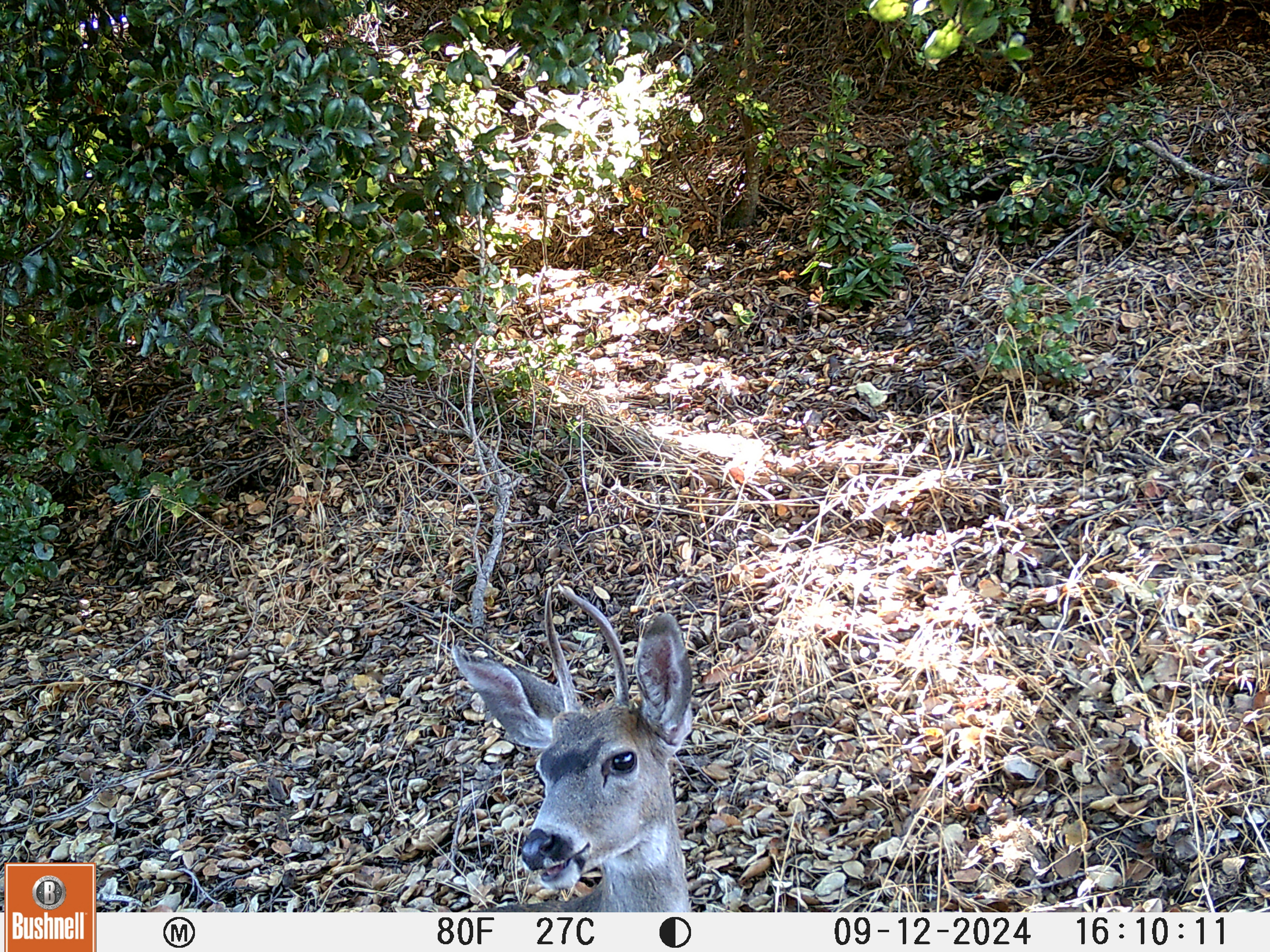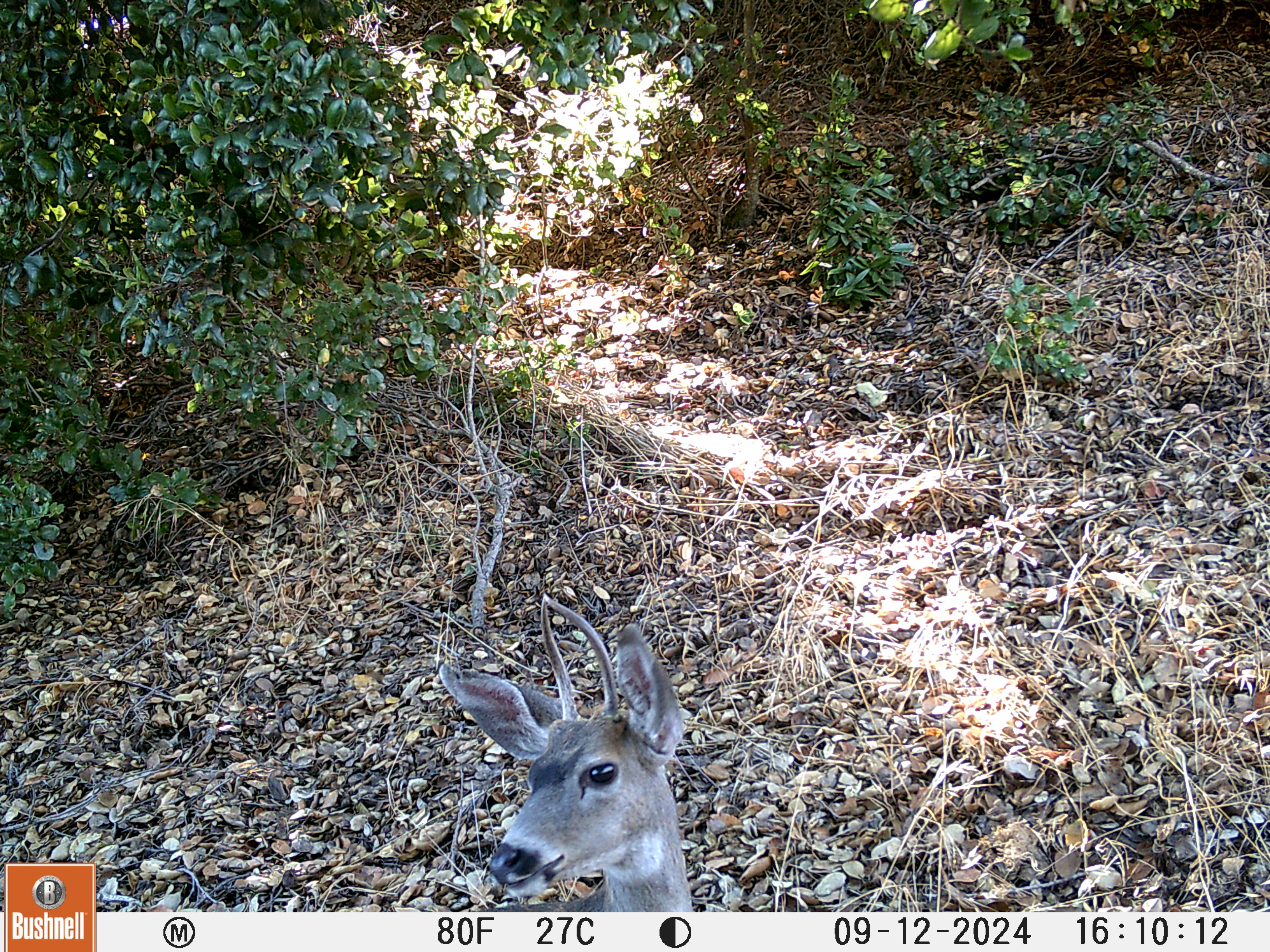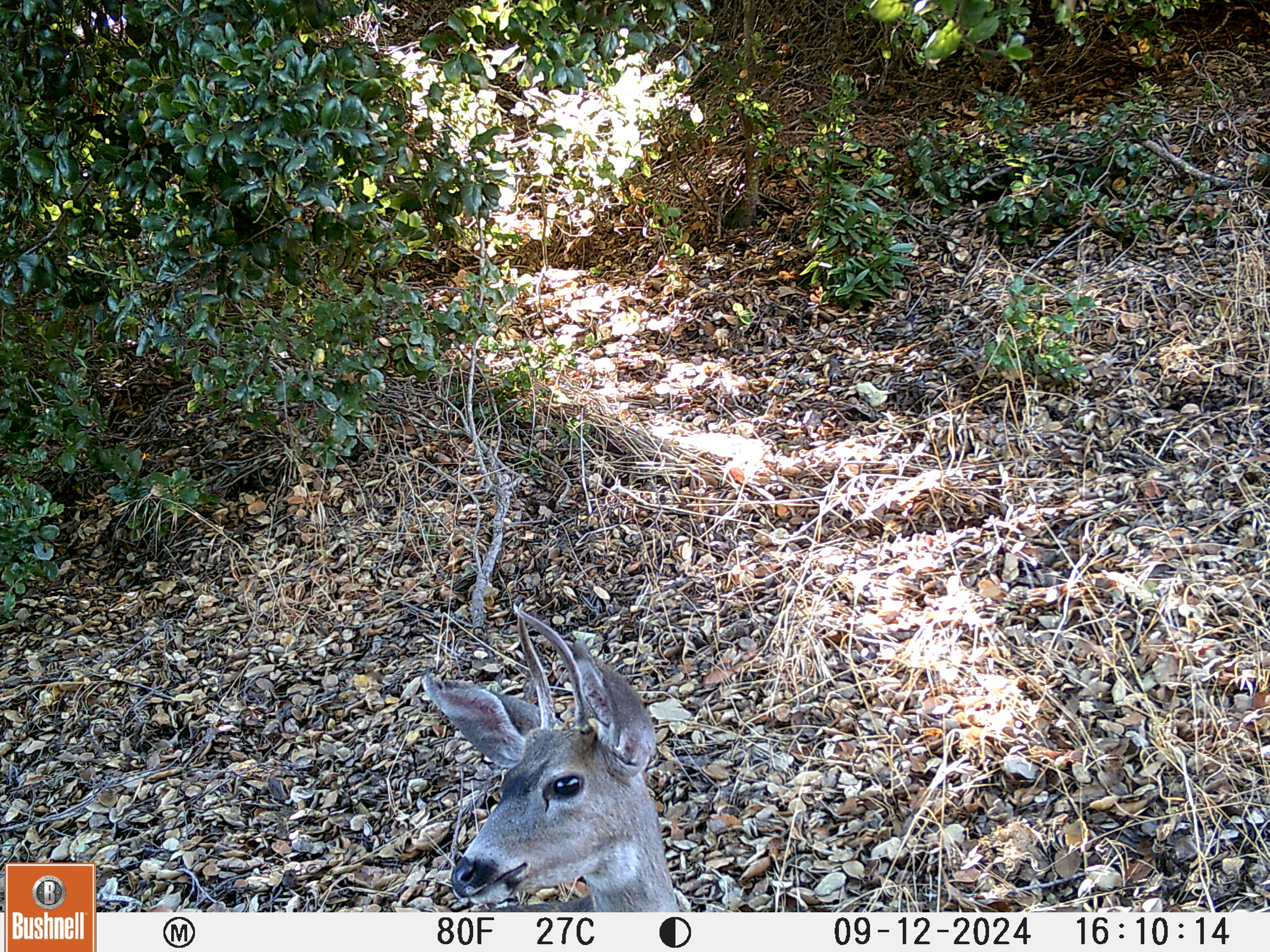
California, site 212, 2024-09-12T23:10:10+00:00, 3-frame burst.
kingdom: Animalia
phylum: Chordata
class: Mammalia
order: Artiodactyla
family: Cervidae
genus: Odocoileus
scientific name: Odocoileus hemionus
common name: mule deer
Mule deer (Odocoileus hemionus).